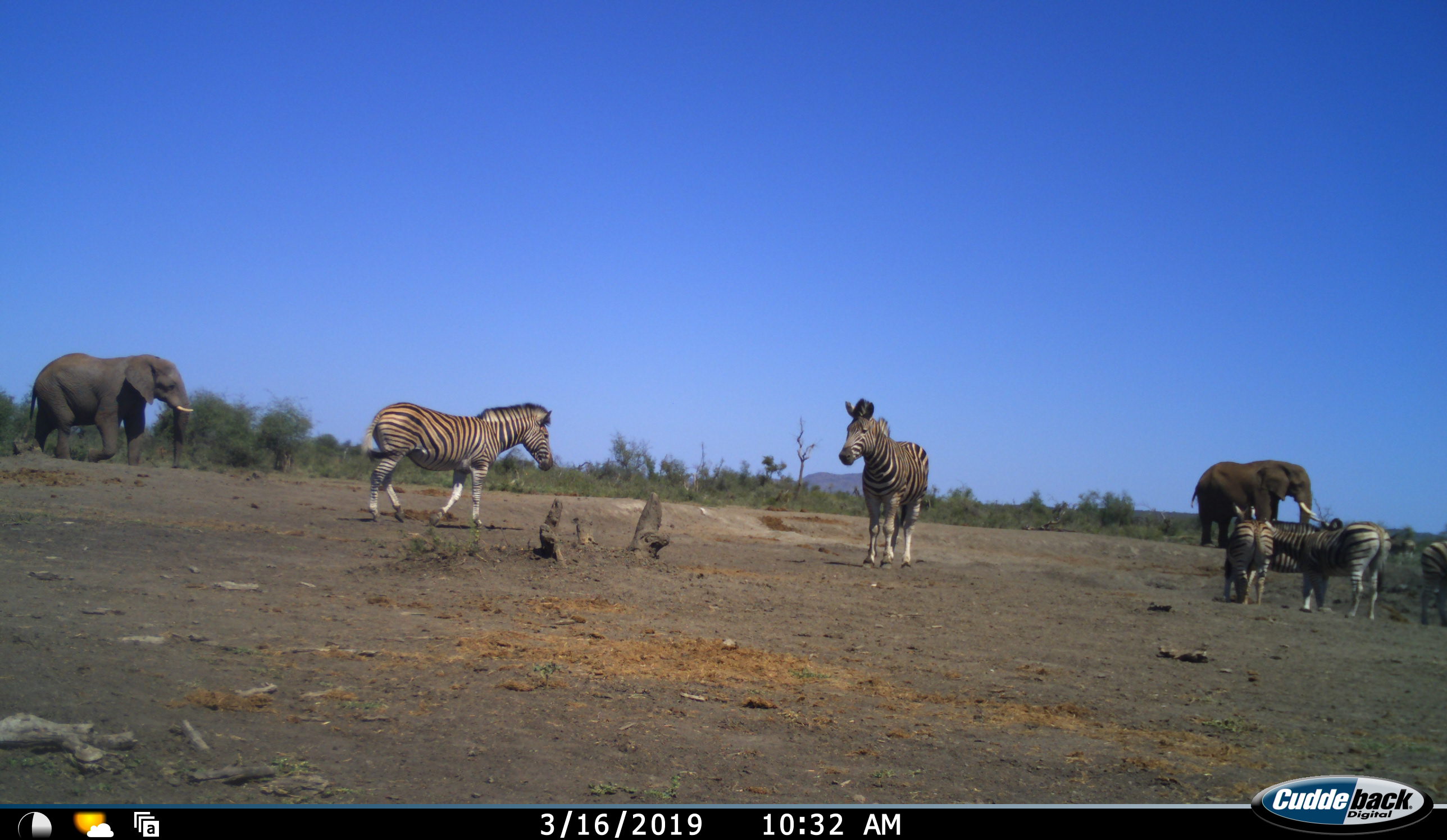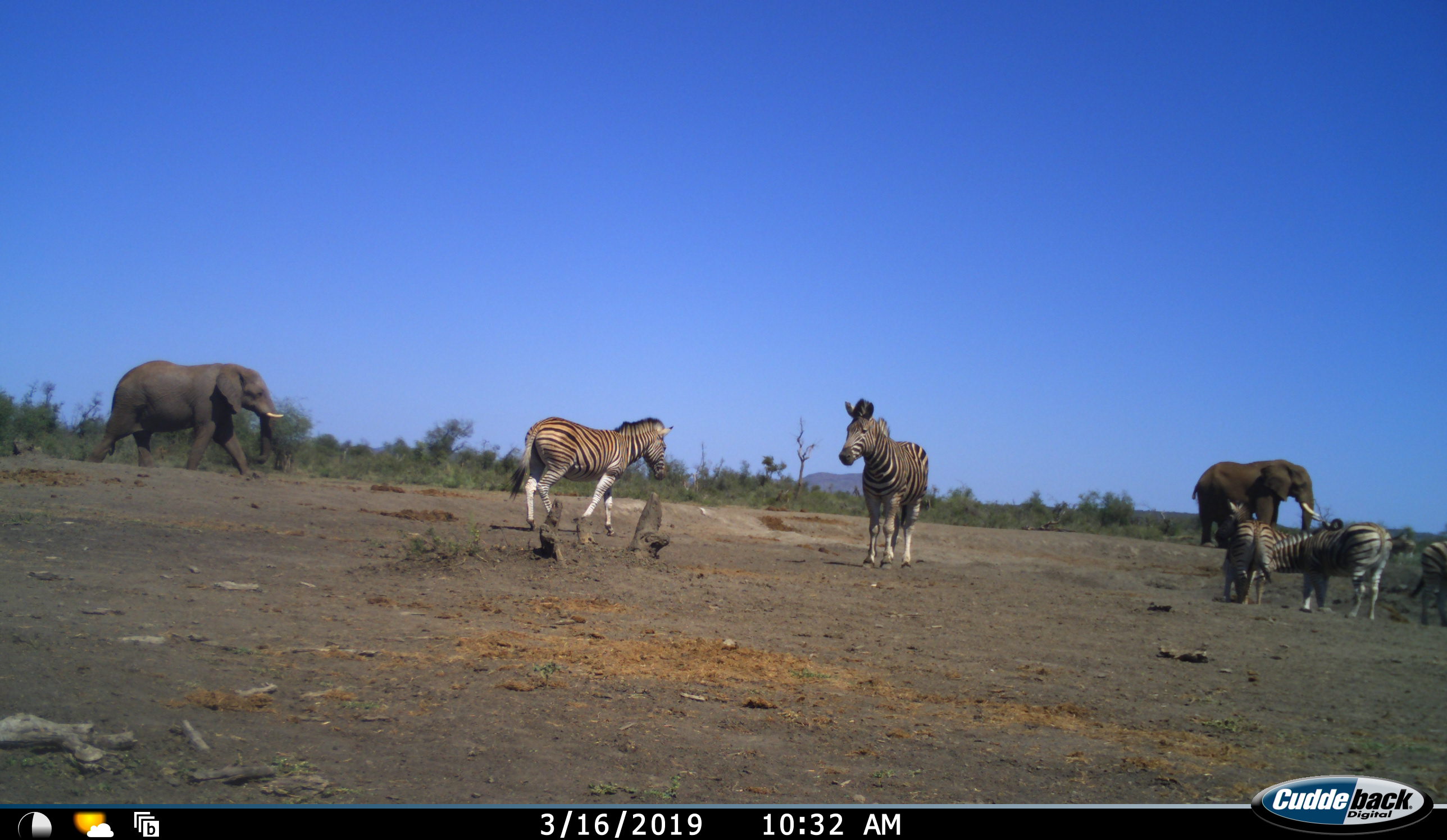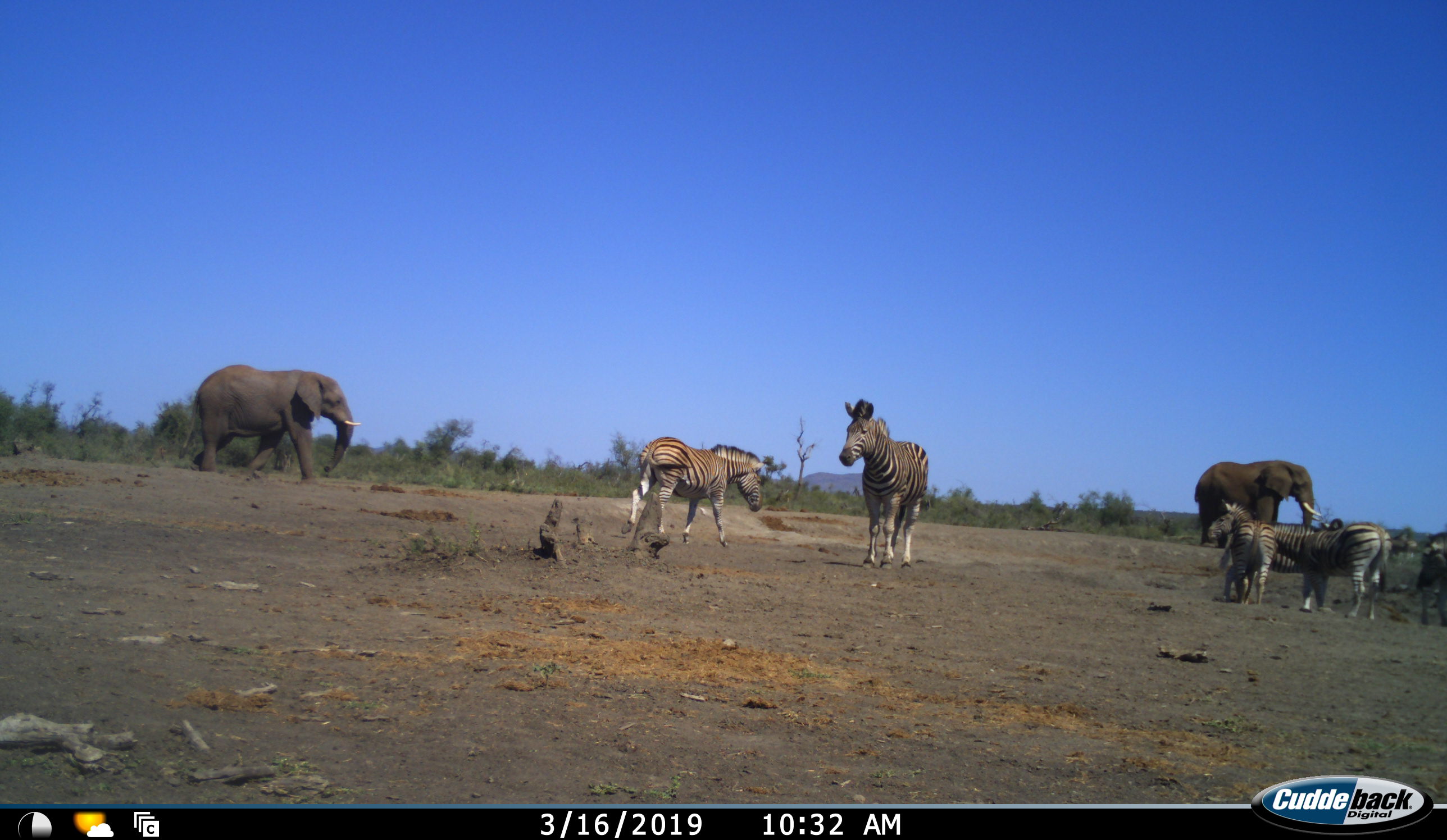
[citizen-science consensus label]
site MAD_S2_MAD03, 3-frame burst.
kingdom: Animalia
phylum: Chordata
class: Mammalia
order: Proboscidea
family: Elephantidae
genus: Loxodonta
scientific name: Loxodonta africana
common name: african bush elephant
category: elephant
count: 2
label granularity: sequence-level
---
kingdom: Animalia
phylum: Chordata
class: Mammalia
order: Perissodactyla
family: Equidae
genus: Equus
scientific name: Equus quagga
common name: plains zebra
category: zebraplains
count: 5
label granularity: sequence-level